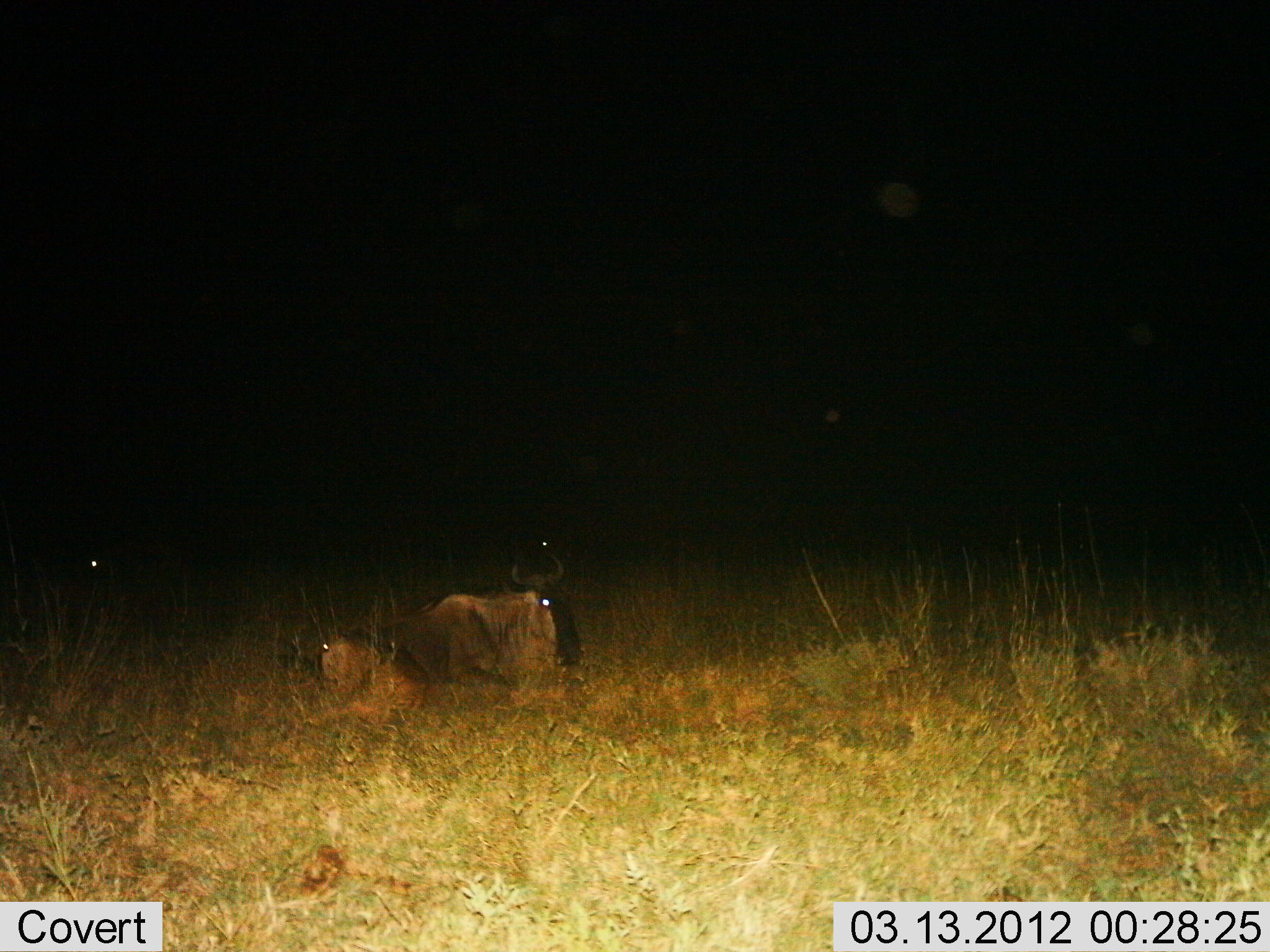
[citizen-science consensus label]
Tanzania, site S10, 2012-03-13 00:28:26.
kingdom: Animalia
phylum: Chordata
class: Mammalia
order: Artiodactyla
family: Bovidae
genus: Connochaetes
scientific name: Connochaetes taurinus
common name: blue wildebeest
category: wildebeest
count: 2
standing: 0%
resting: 100%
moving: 0%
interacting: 0%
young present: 33%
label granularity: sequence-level